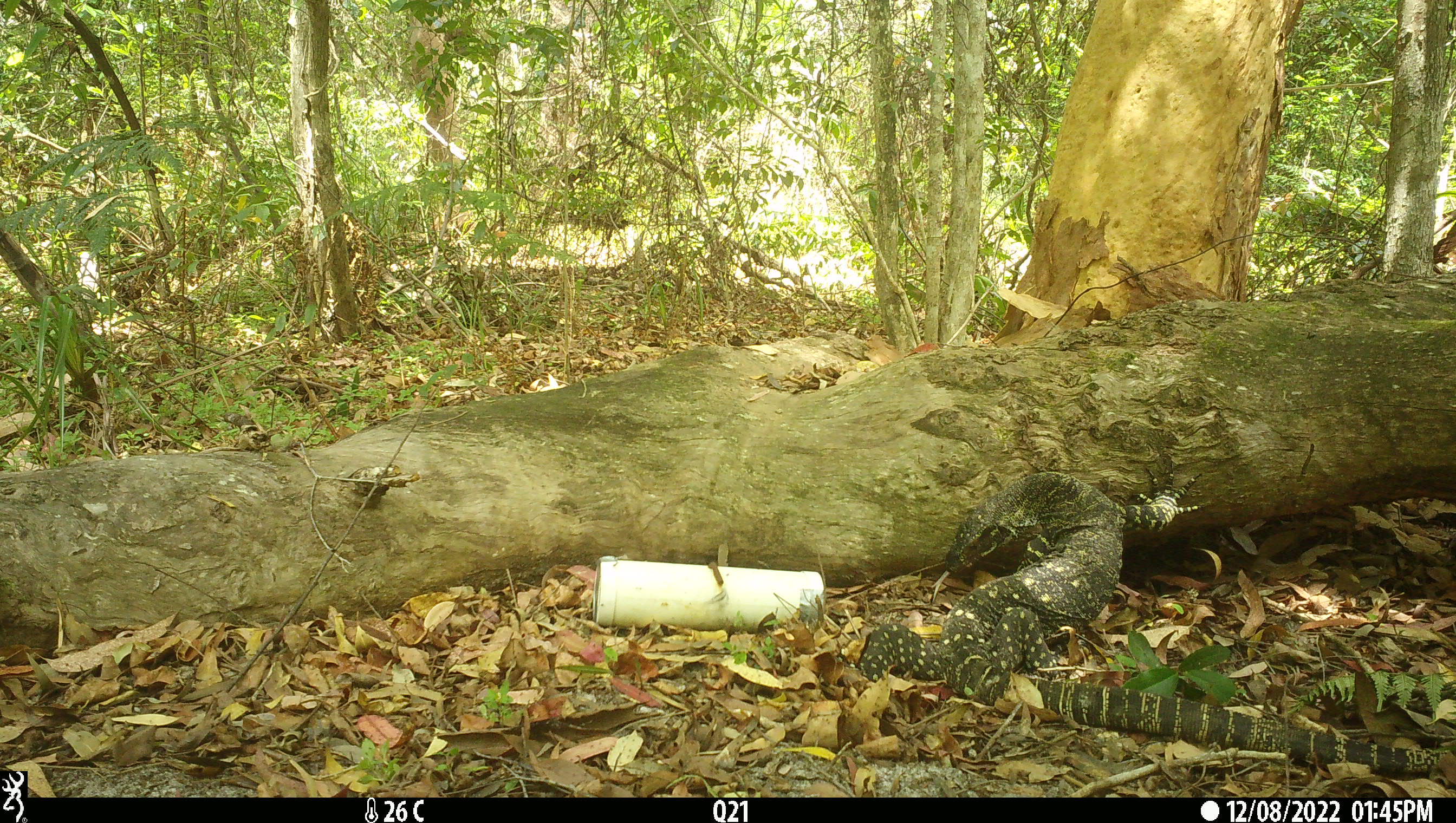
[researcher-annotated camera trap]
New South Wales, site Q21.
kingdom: Animalia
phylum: Chordata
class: Reptilia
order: Squamata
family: Varanidae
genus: Varanus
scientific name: Varanus varius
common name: lace monitor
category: goanna